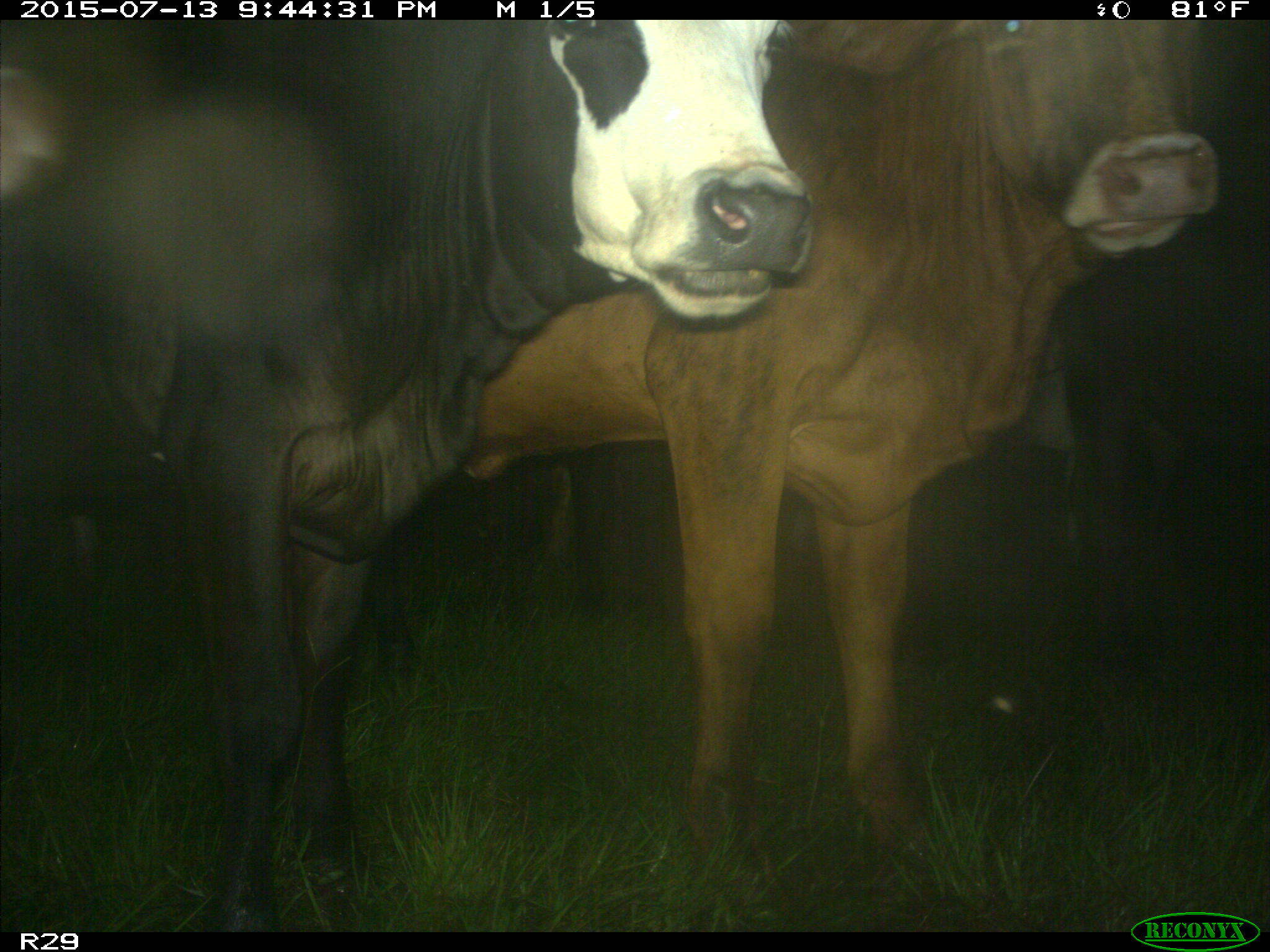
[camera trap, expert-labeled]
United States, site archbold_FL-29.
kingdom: Animalia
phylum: Chordata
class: Mammalia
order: Artiodactyla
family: Bovidae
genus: Bos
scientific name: Bos taurus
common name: domestic cow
Bos taurus (domestic cow).